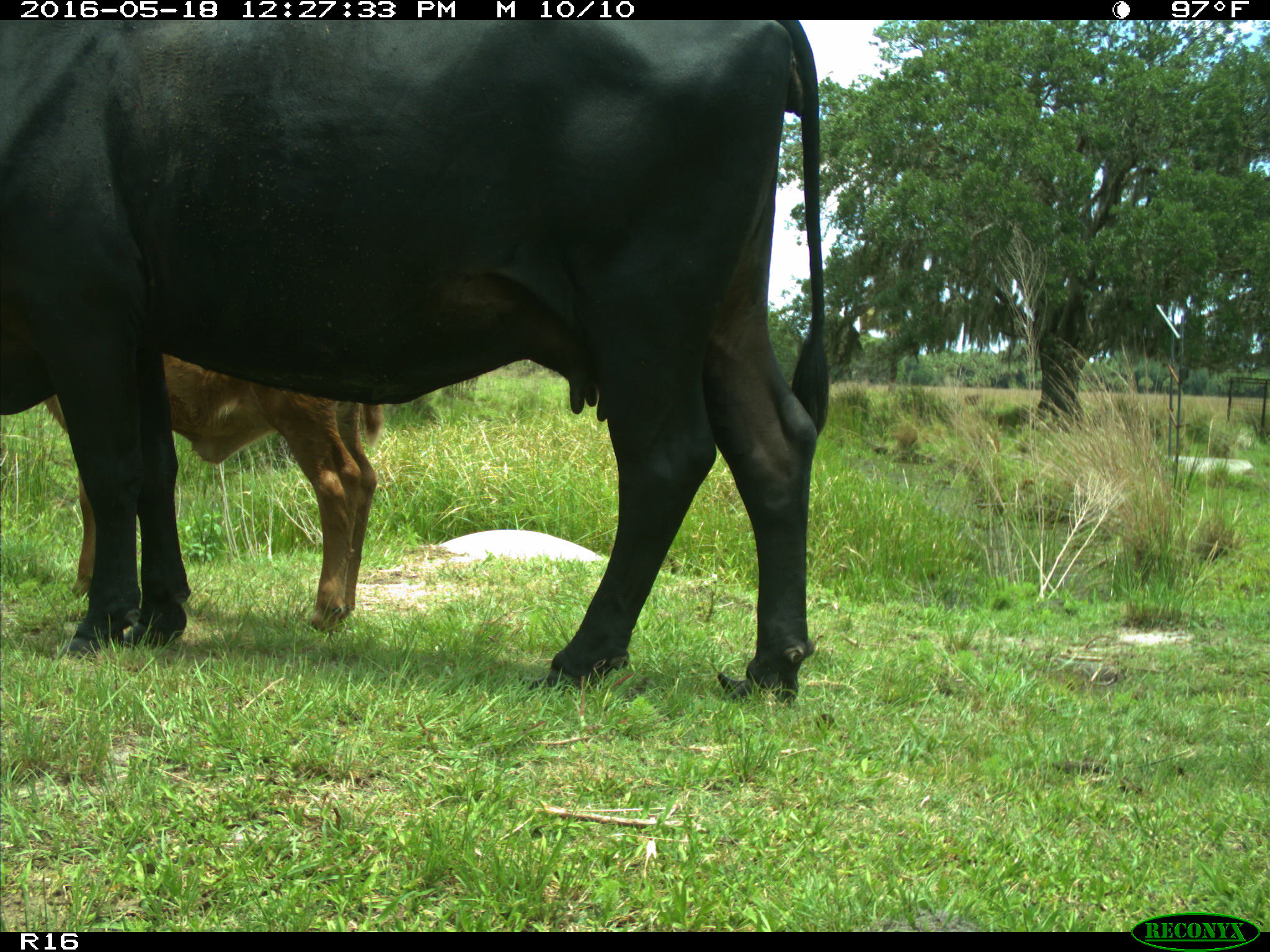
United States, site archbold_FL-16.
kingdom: Animalia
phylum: Chordata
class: Mammalia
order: Artiodactyla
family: Bovidae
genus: Bos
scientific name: Bos taurus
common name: domestic cow